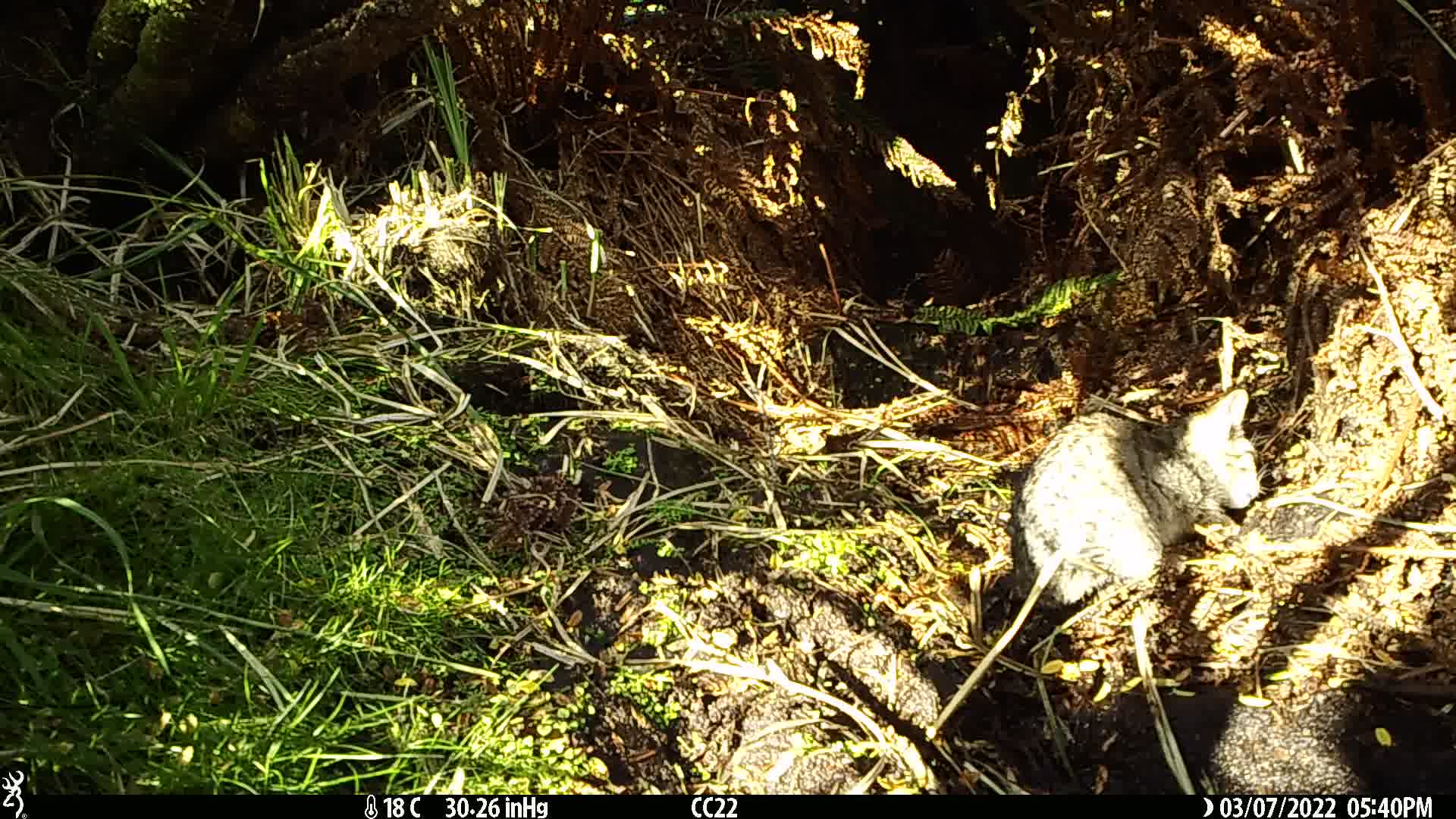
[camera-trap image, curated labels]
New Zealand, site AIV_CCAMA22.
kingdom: Animalia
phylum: Chordata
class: Mammalia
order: Carnivora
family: Felidae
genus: Felis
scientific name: Felis catus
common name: domestic cat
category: cat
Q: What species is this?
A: Cat (domestic cat) (Felis catus).